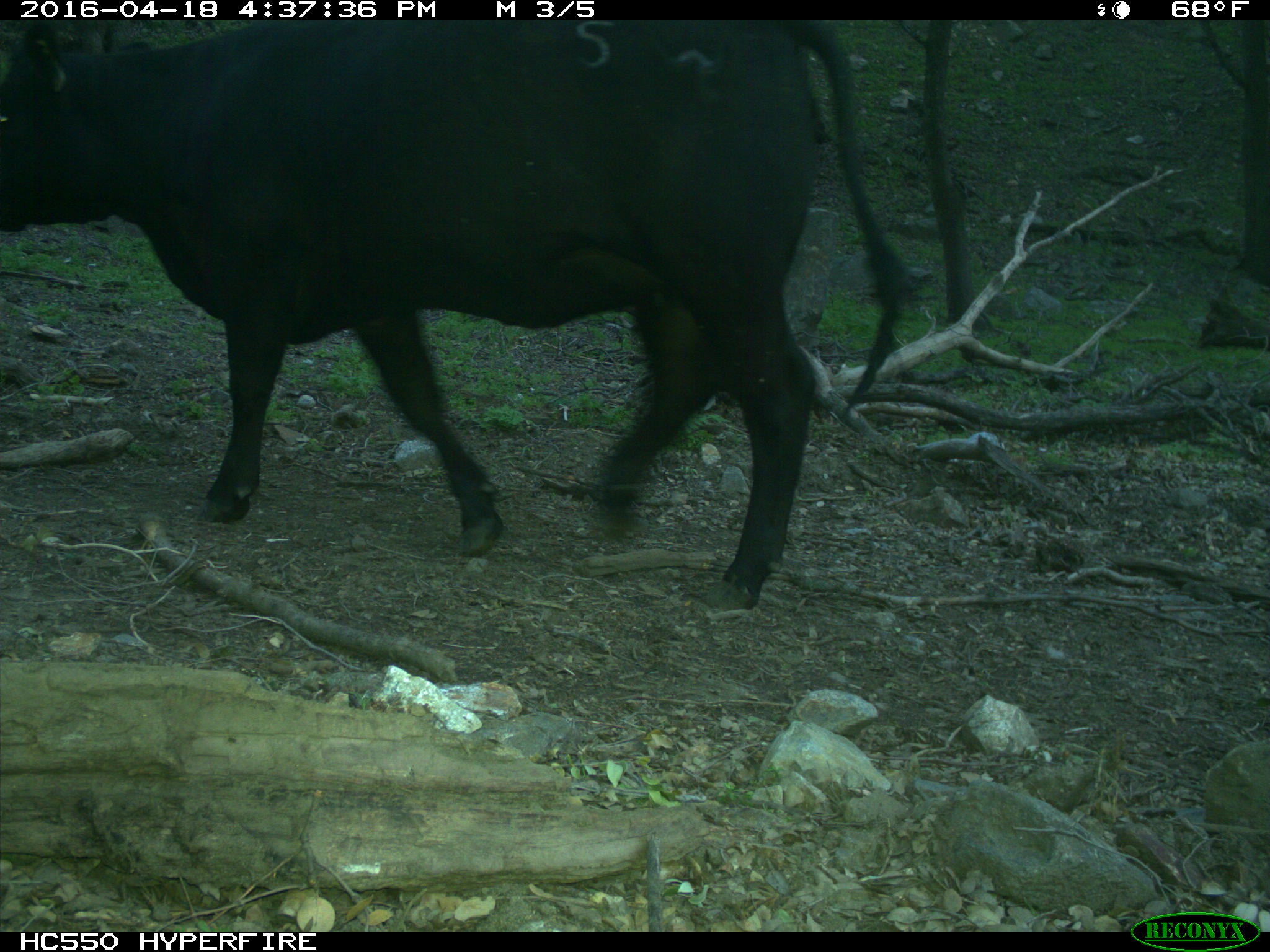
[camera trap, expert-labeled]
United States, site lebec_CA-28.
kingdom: Animalia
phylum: Chordata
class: Mammalia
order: Artiodactyla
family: Bovidae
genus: Bos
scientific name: Bos taurus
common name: domestic cow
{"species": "Bos taurus (domestic cow)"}